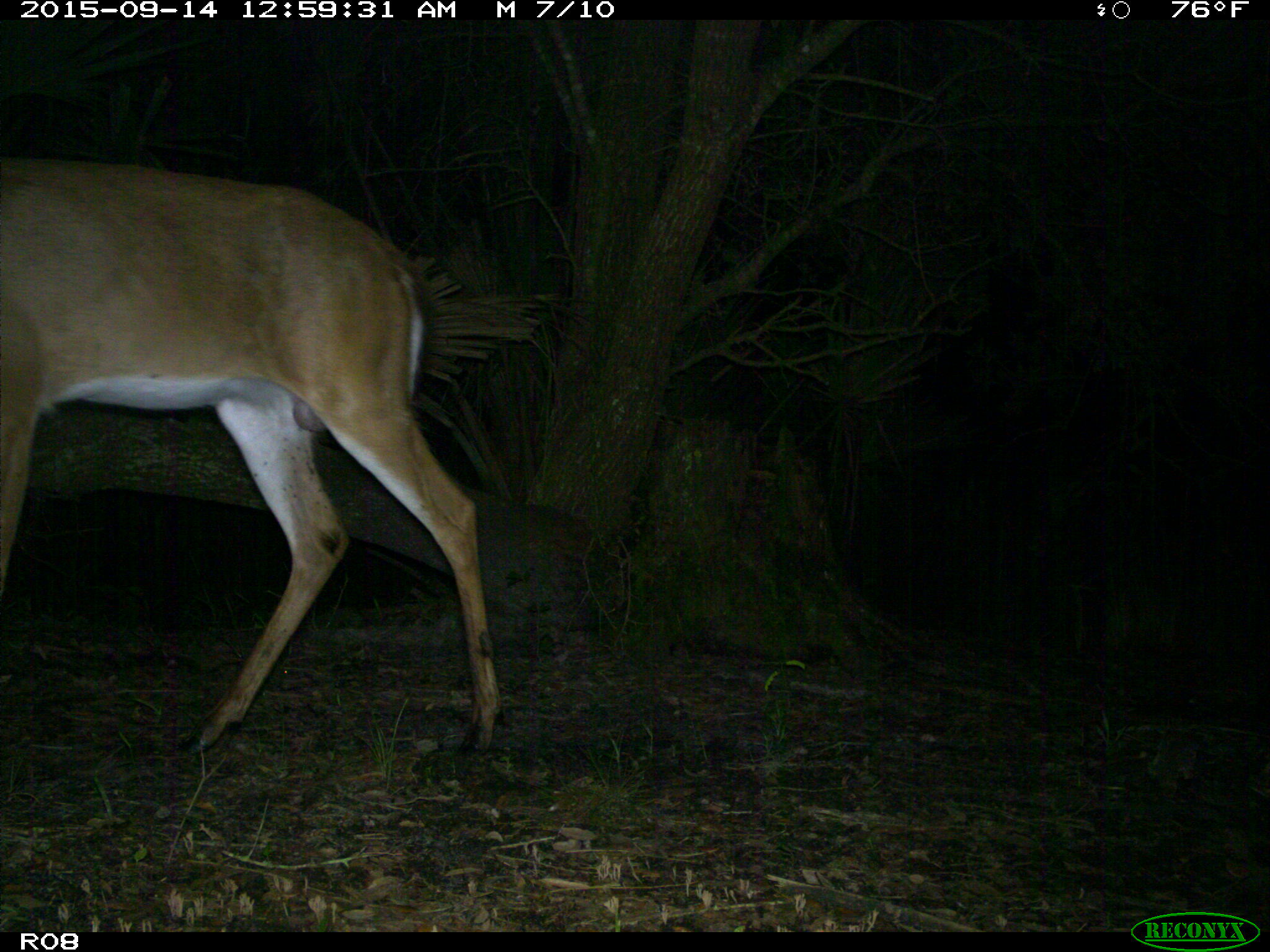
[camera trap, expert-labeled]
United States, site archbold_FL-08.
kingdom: Animalia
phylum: Chordata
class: Mammalia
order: Artiodactyla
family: Cervidae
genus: Odocoileus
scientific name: Odocoileus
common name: deer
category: unidentified deer